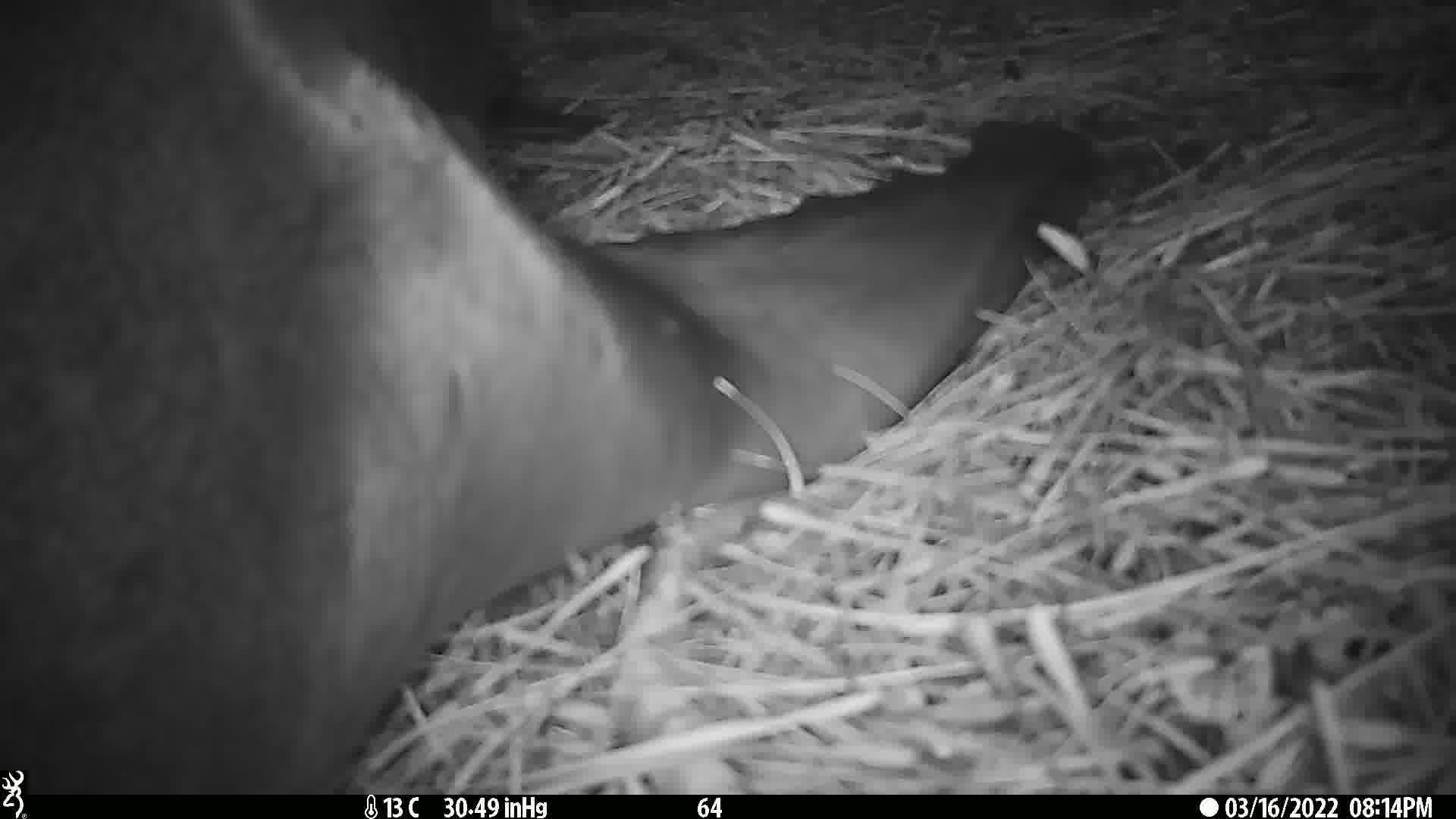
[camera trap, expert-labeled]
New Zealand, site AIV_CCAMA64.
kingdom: Animalia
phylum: Chordata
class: Mammalia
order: Carnivora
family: Otariidae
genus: Phocarctos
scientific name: Phocarctos hookeri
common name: new zealand sea lion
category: sealion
Sealion (new zealand sea lion) (Phocarctos hookeri).